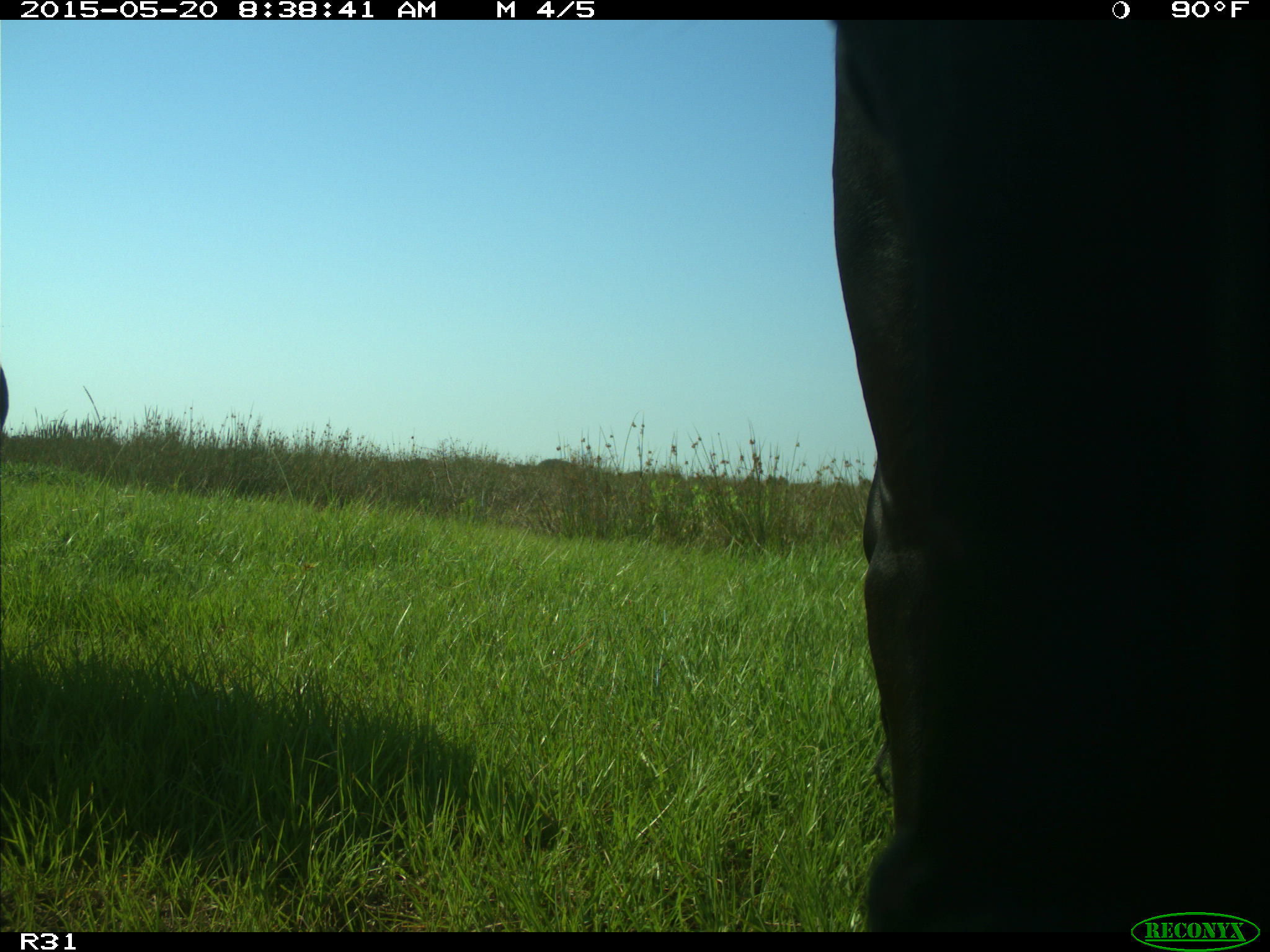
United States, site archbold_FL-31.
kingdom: Animalia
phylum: Chordata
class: Mammalia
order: Artiodactyla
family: Bovidae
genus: Bos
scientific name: Bos taurus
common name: domestic cow